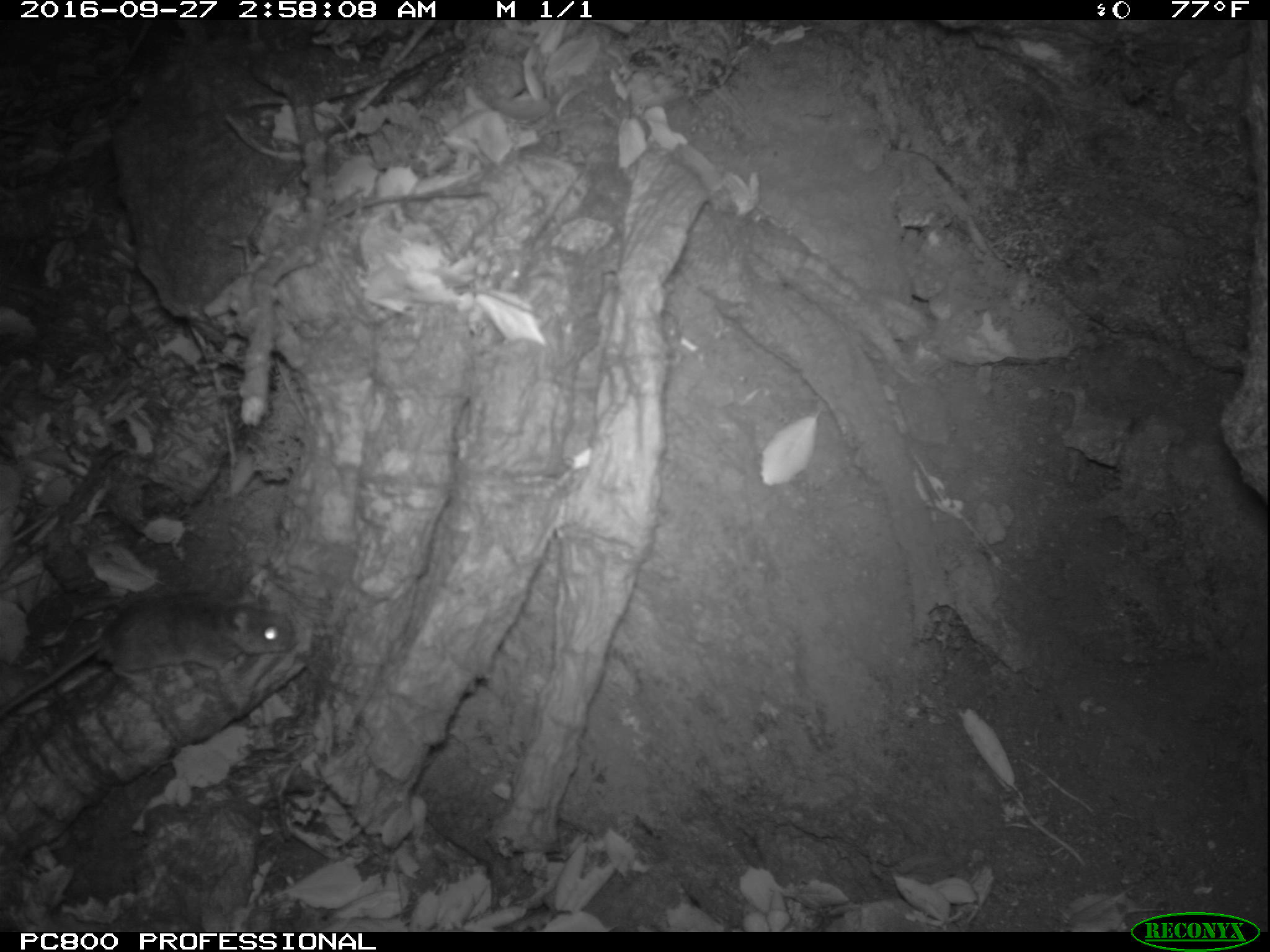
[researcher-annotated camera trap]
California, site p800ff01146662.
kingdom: Animalia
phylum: Chordata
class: Mammalia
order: Rodentia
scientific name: Rodentia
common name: rodent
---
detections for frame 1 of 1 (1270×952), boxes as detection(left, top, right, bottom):
rodent: detection(0, 596, 297, 720)